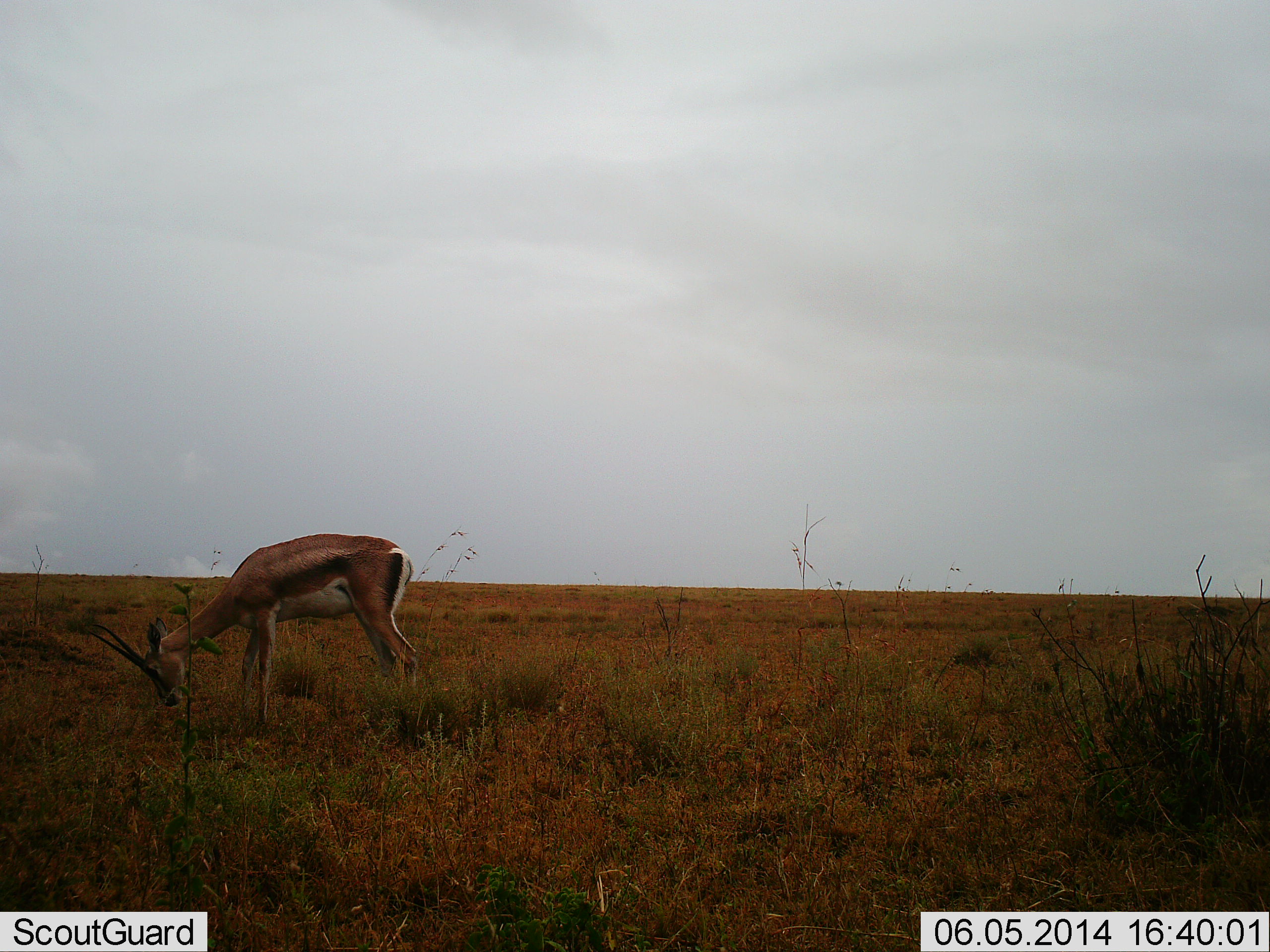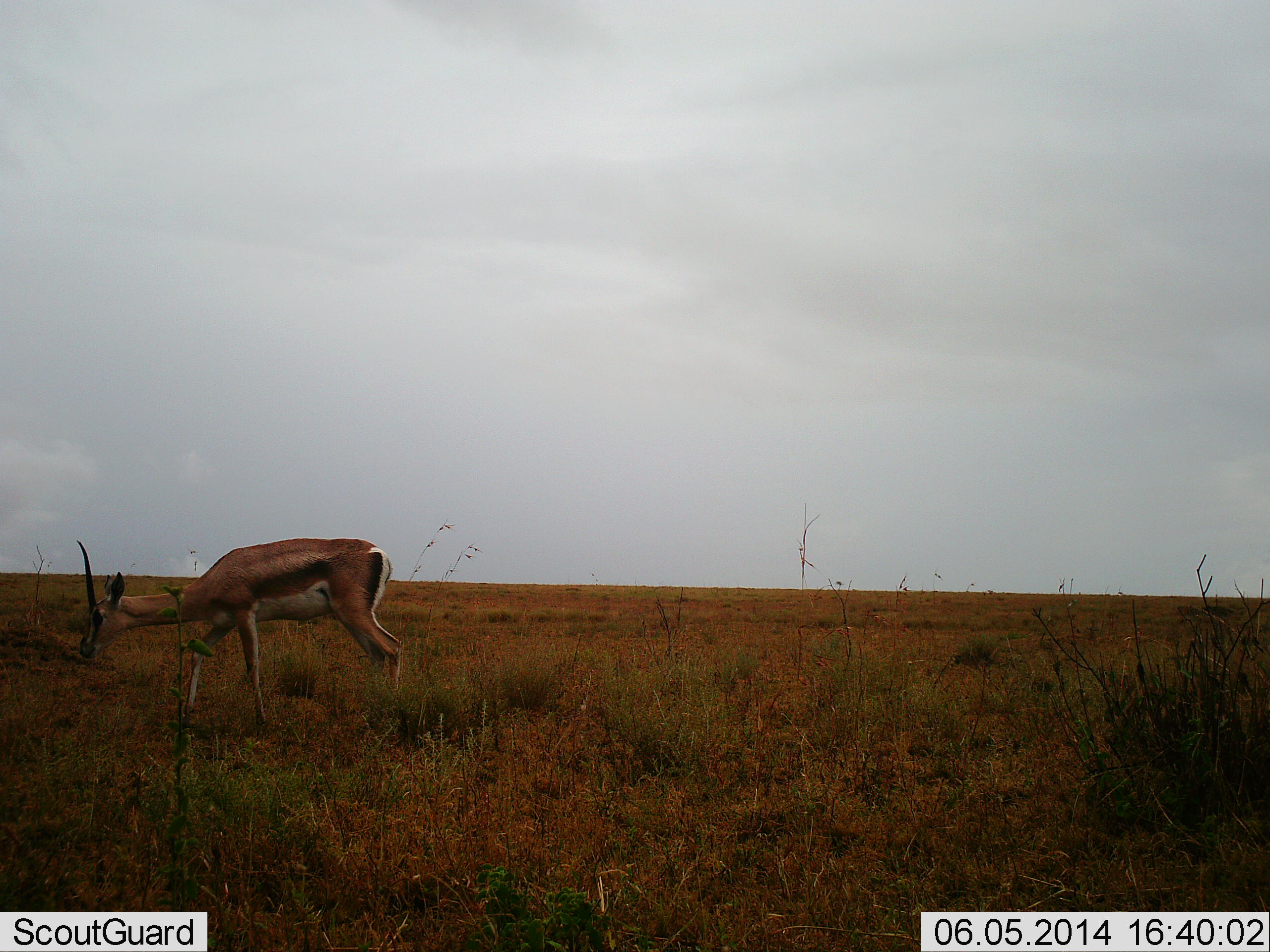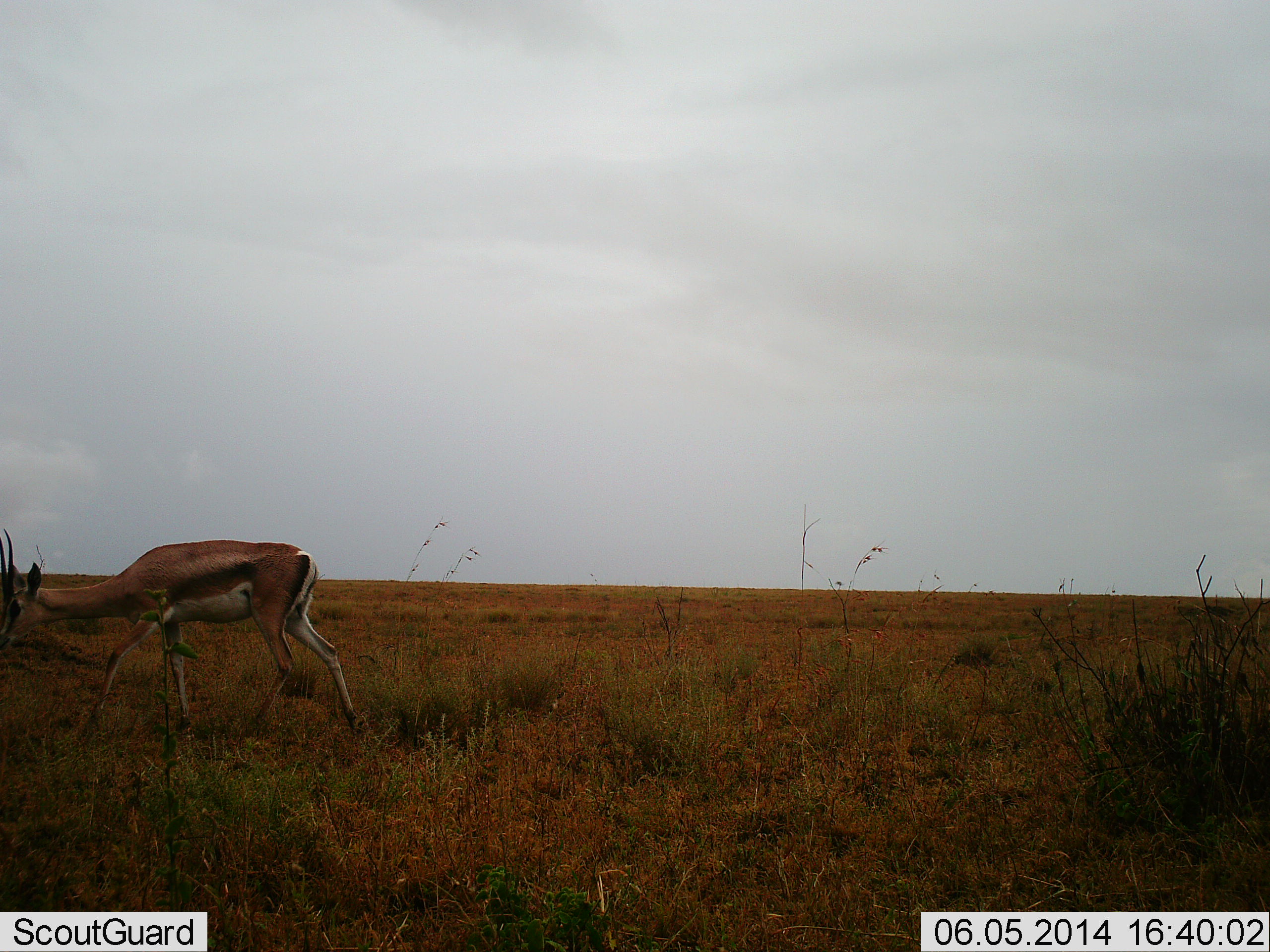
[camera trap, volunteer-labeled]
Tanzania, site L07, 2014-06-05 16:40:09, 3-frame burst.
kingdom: Animalia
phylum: Chordata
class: Mammalia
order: Artiodactyla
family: Bovidae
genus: Nanger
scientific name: Nanger granti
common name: grant's gazelle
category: gazellegrants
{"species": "gazellegrants (grant's gazelle) (Nanger granti)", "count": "1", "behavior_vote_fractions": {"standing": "10%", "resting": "0%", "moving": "50%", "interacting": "0%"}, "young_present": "0%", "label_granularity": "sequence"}